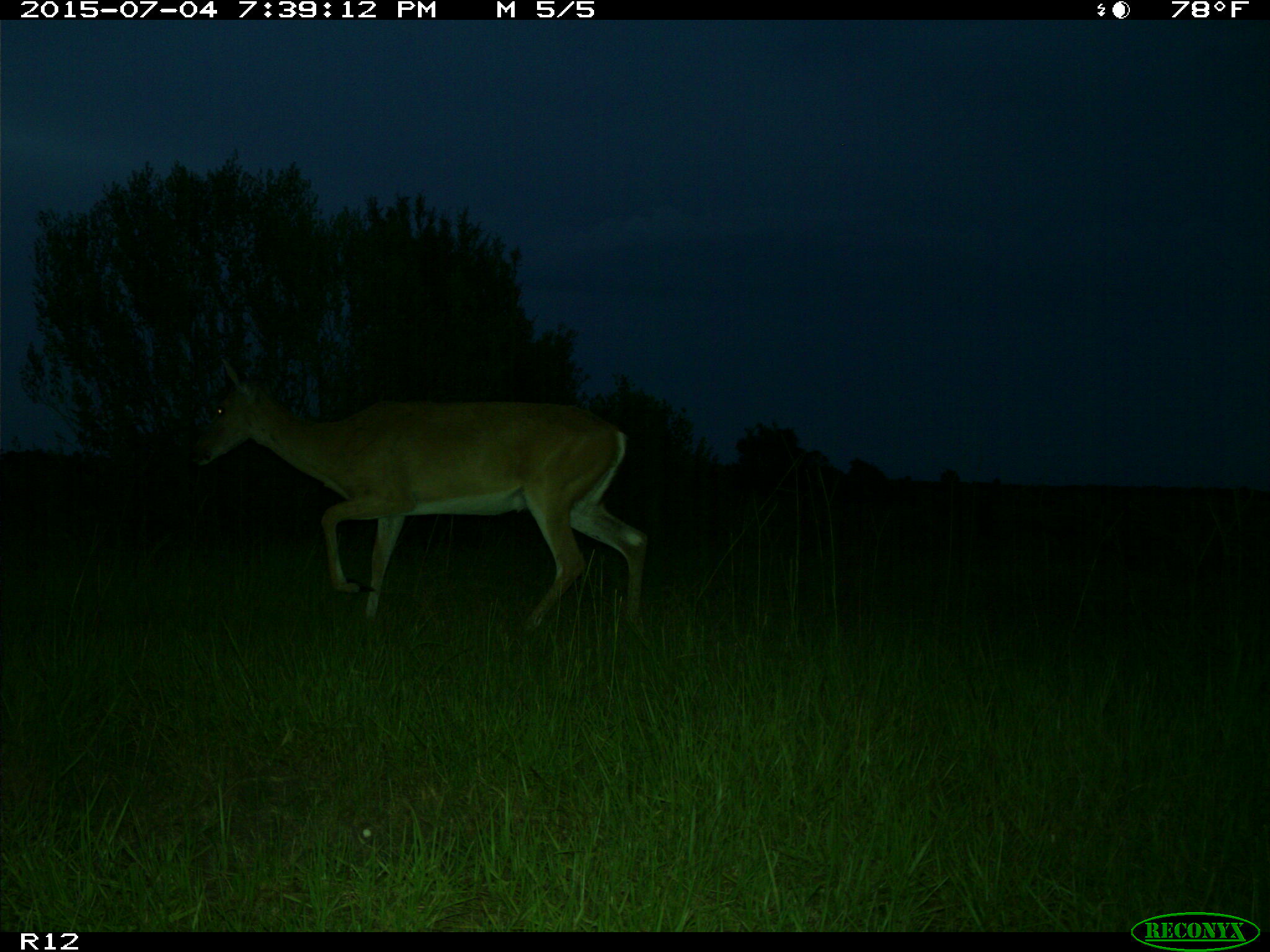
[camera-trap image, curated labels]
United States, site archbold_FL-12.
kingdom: Animalia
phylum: Chordata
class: Mammalia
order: Artiodactyla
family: Cervidae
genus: Odocoileus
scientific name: Odocoileus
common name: deer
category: unidentified deer